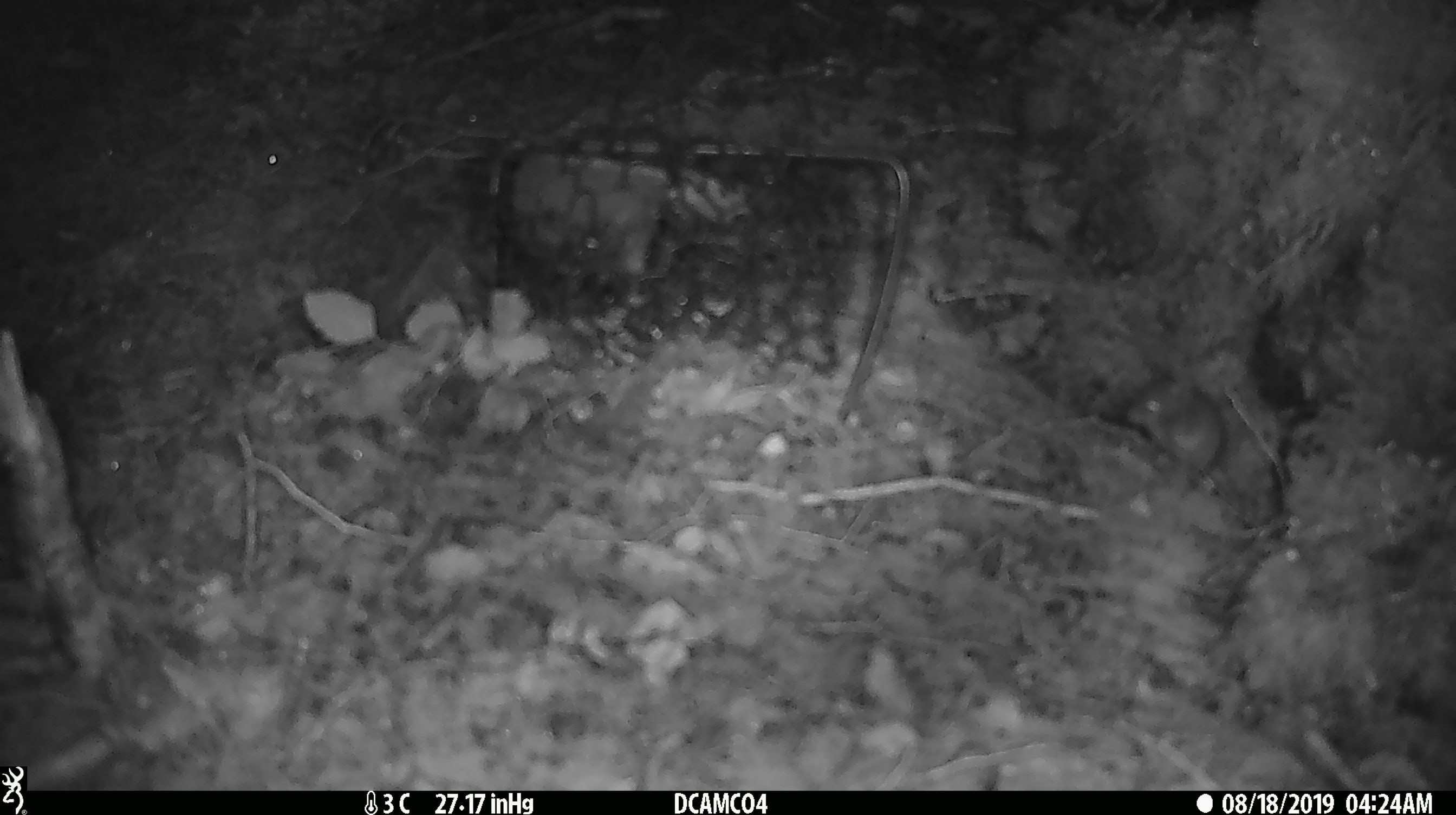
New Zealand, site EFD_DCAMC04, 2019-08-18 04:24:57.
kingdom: Animalia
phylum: Chordata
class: Mammalia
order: Rodentia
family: Muridae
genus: Mus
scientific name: Mus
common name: mouse